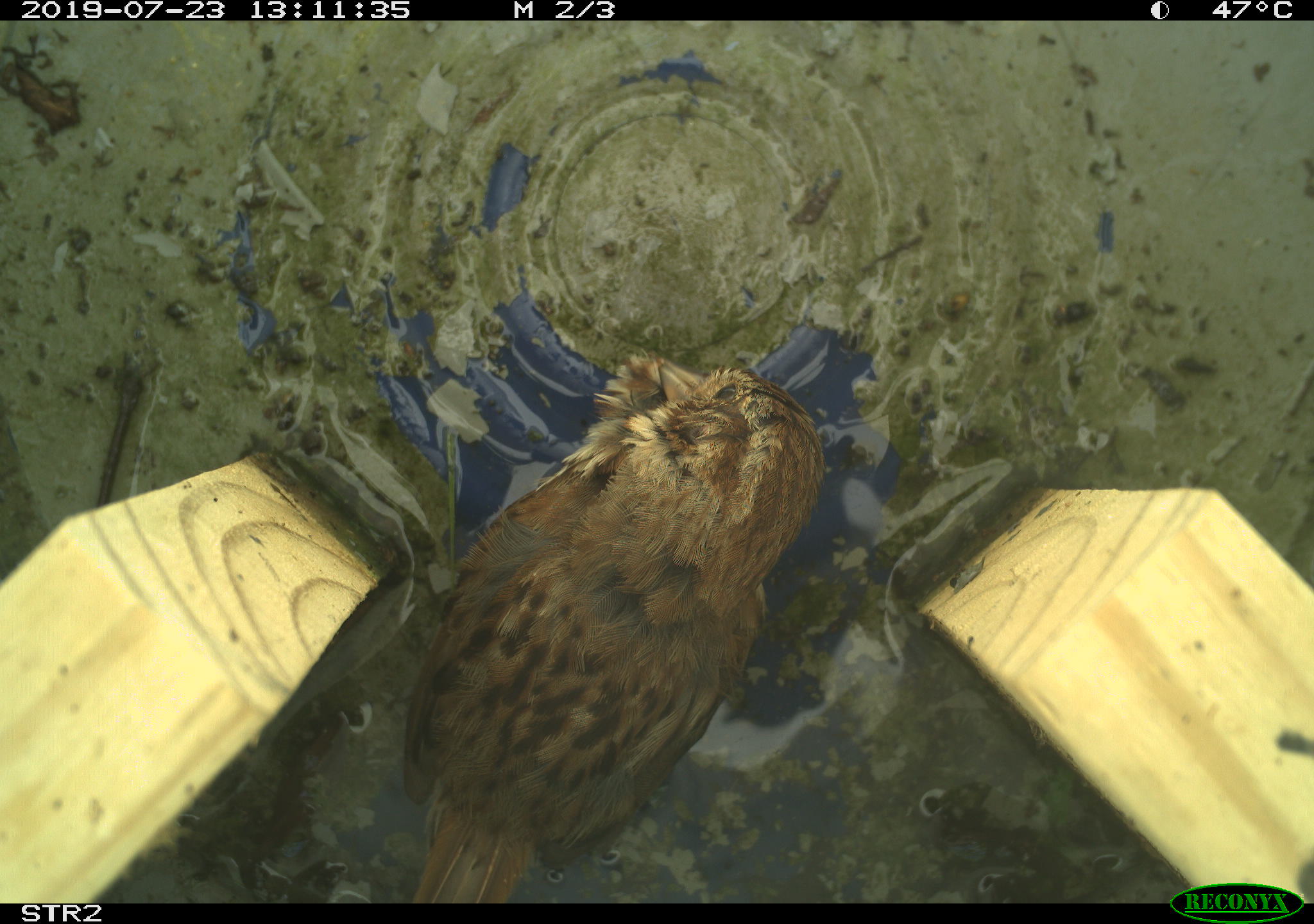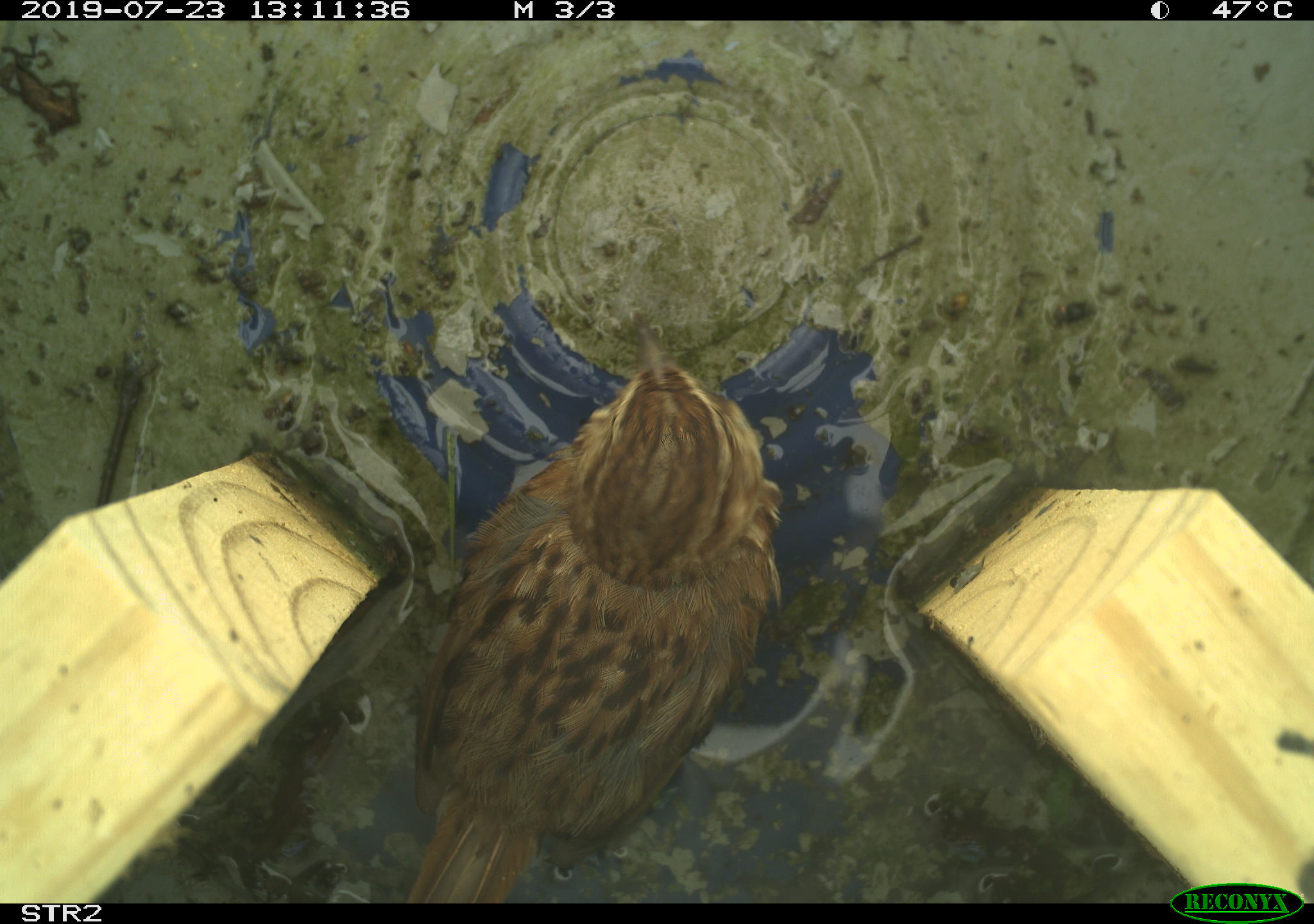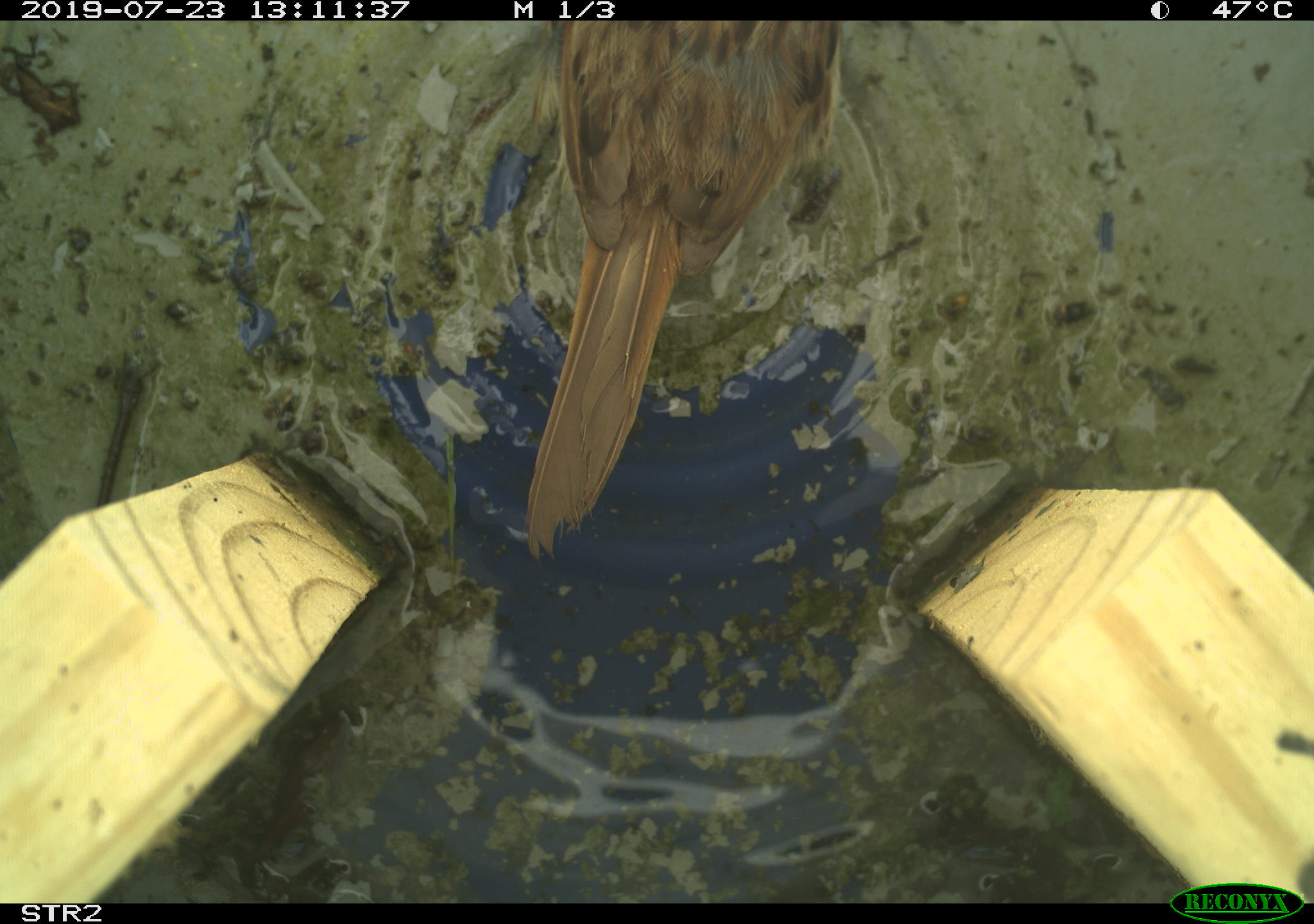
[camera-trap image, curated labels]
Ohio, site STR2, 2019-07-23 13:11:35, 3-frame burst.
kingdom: Animalia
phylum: Chordata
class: Aves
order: Passeriformes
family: Passerellidae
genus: Melospiza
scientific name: Melospiza melodia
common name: song sparrow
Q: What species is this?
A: Song sparrow (Melospiza melodia).